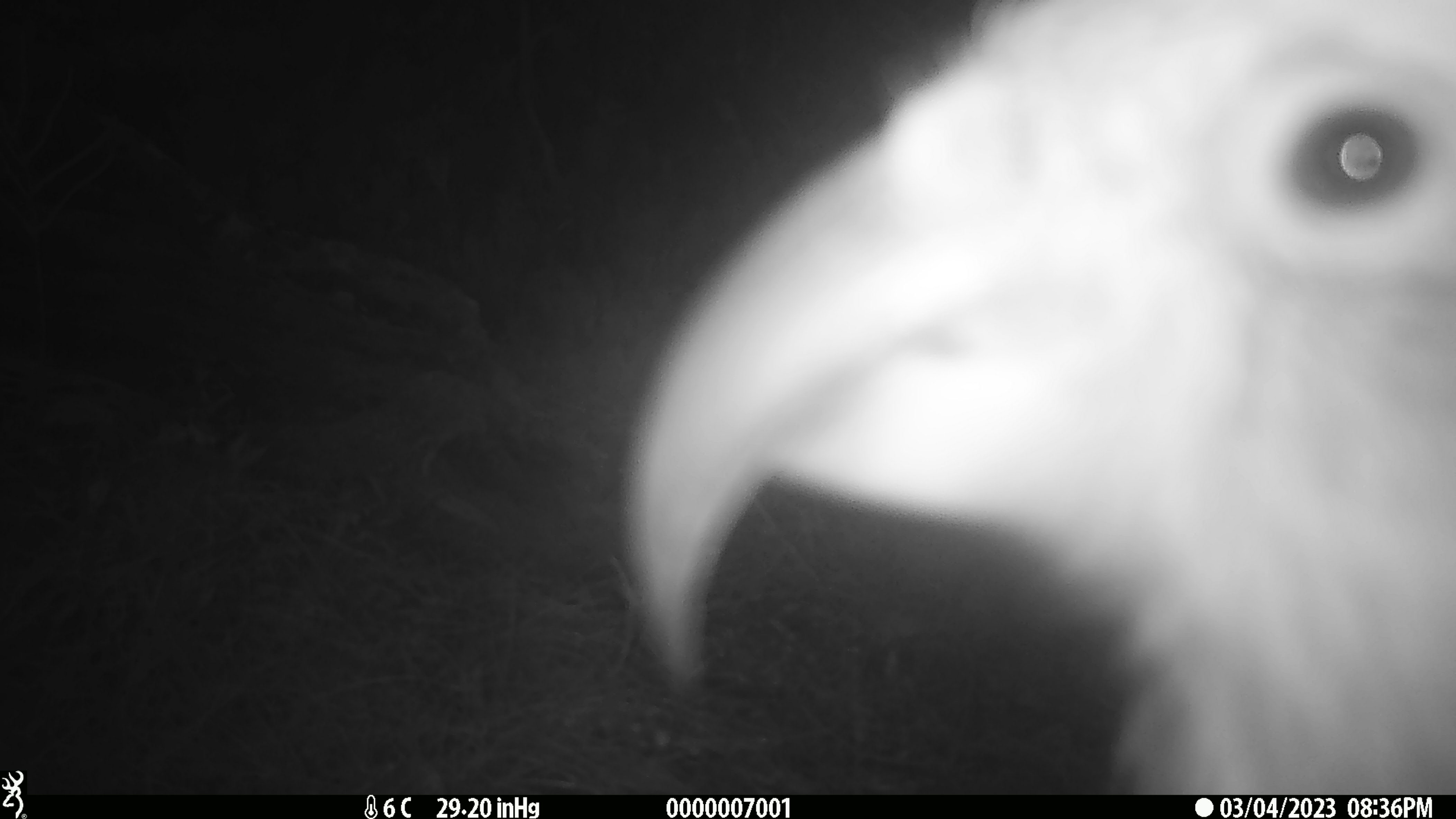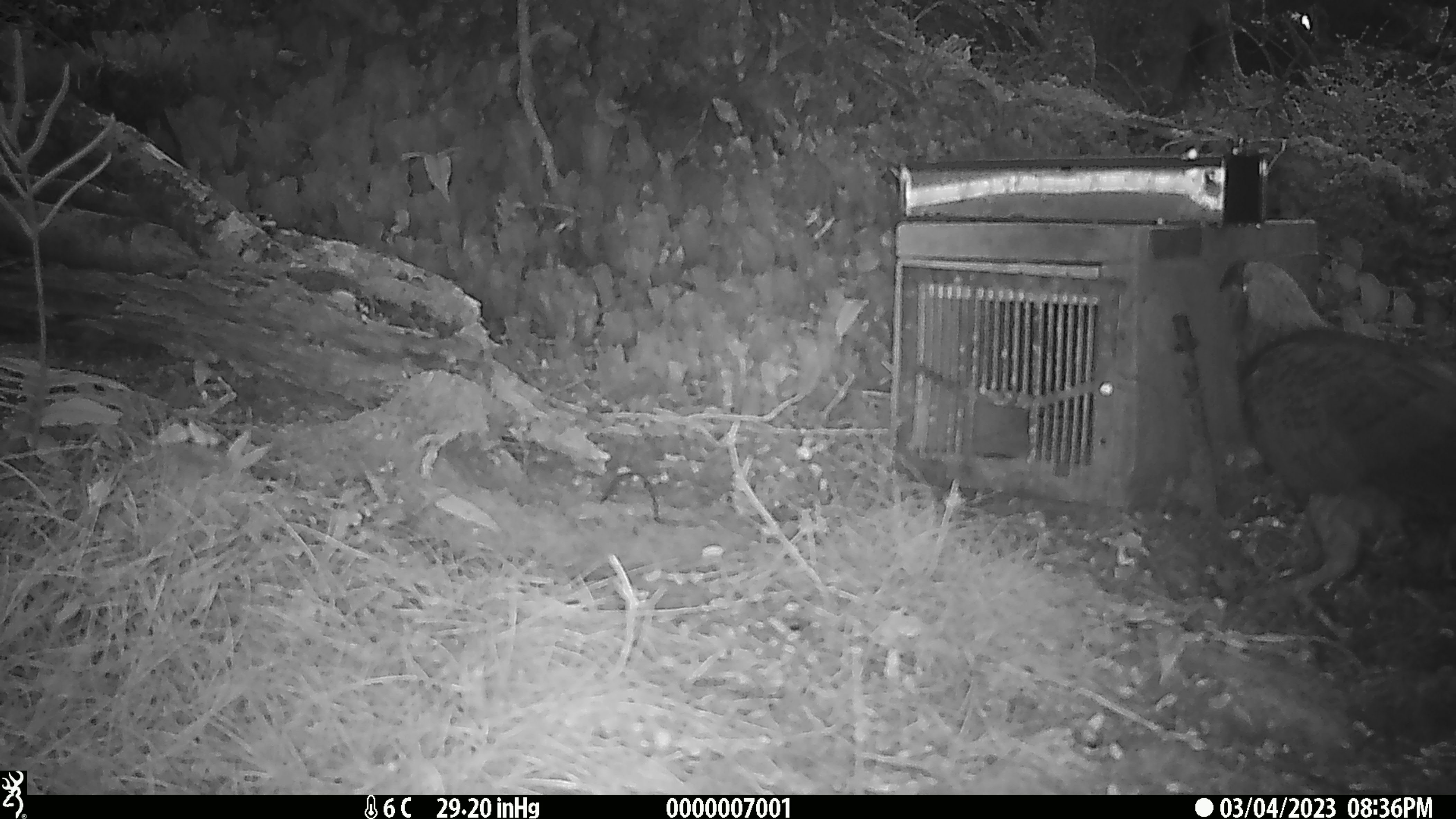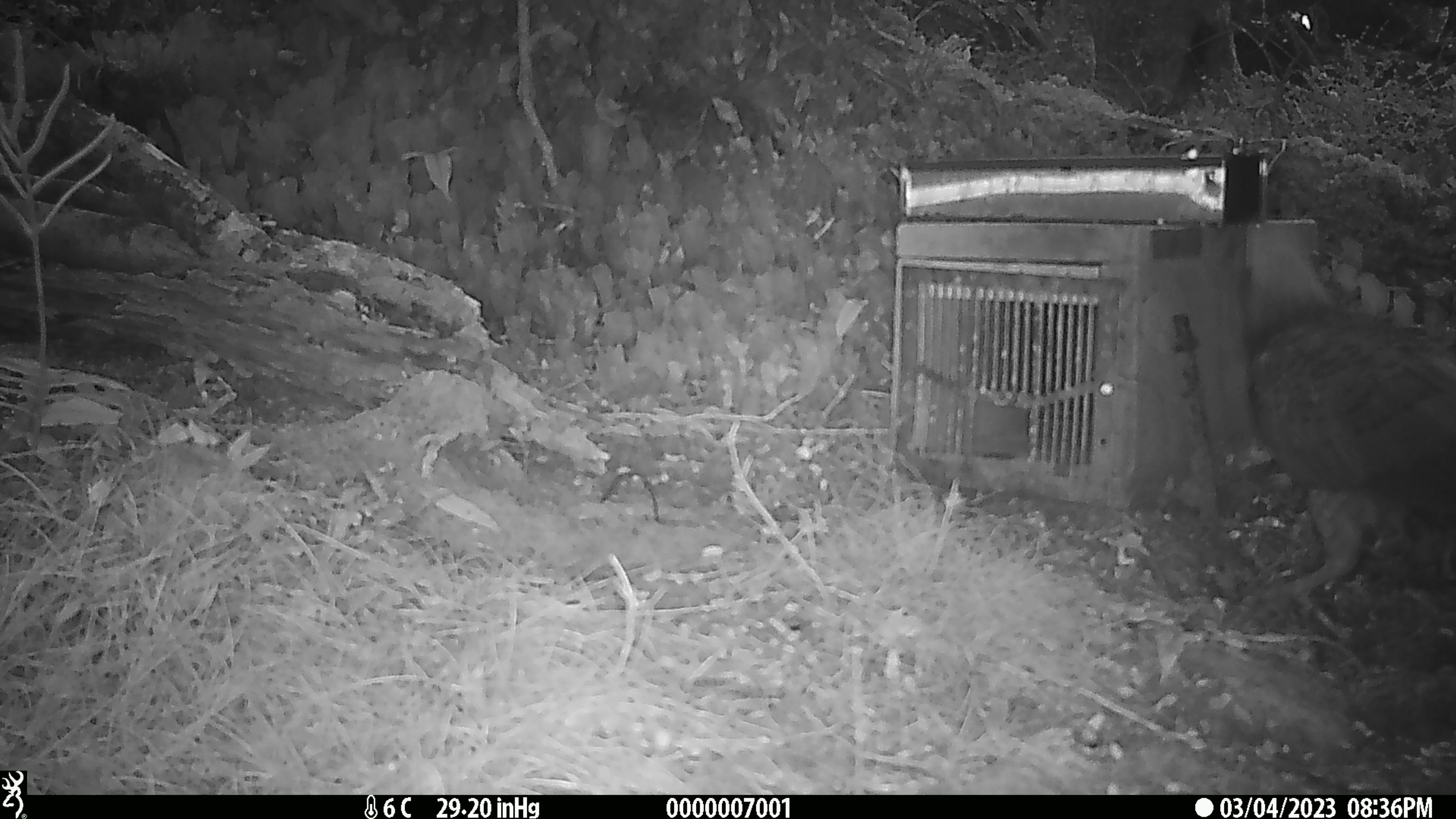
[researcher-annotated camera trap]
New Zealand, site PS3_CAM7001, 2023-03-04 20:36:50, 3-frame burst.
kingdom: Animalia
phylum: Chordata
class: Aves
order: Psittaciformes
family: Strigopidae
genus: Nestor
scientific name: Nestor notabilis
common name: kea